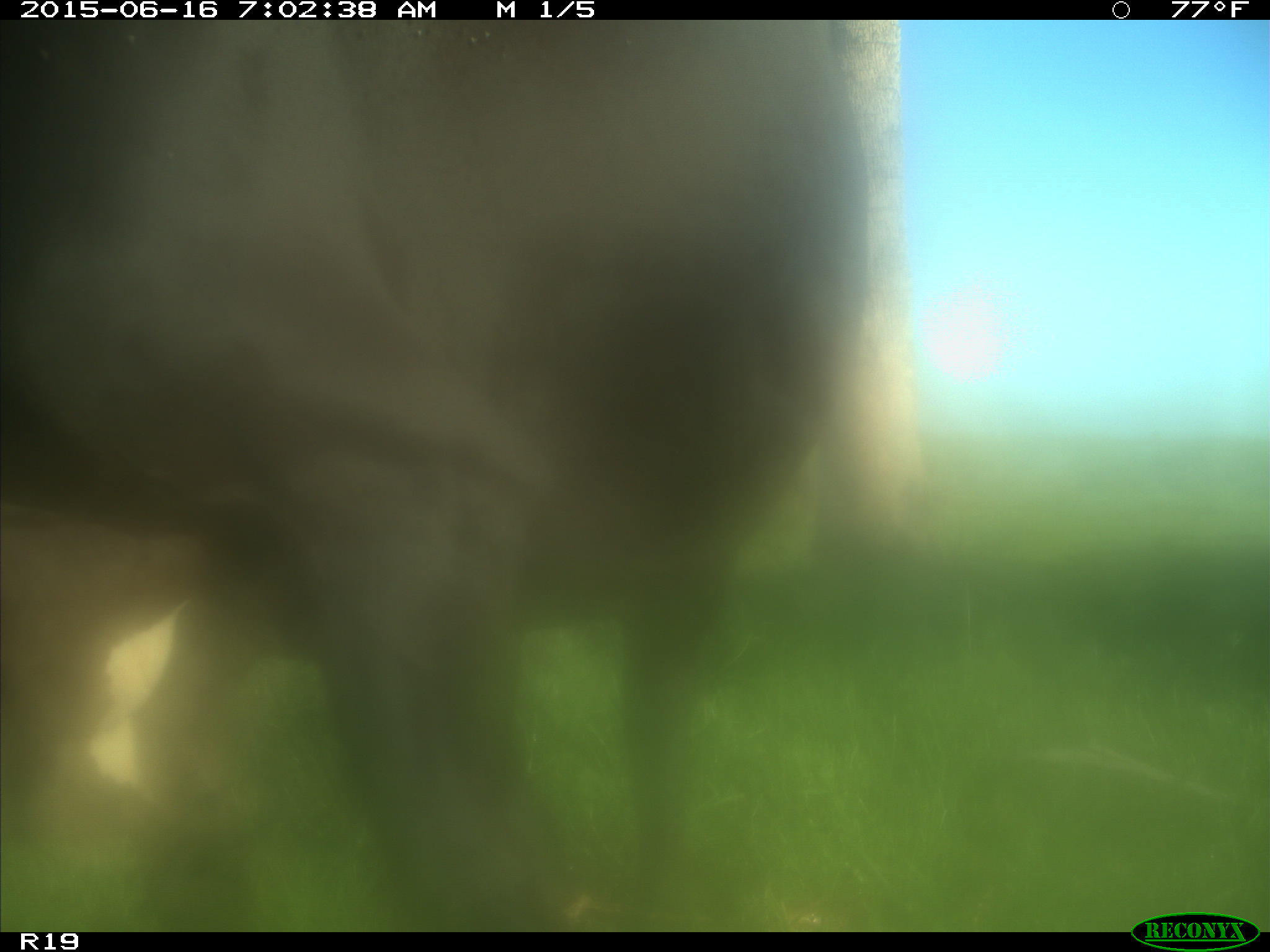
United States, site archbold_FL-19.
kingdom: Animalia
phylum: Chordata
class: Mammalia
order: Artiodactyla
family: Bovidae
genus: Bos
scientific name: Bos taurus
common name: domestic cow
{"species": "Bos taurus (domestic cow)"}